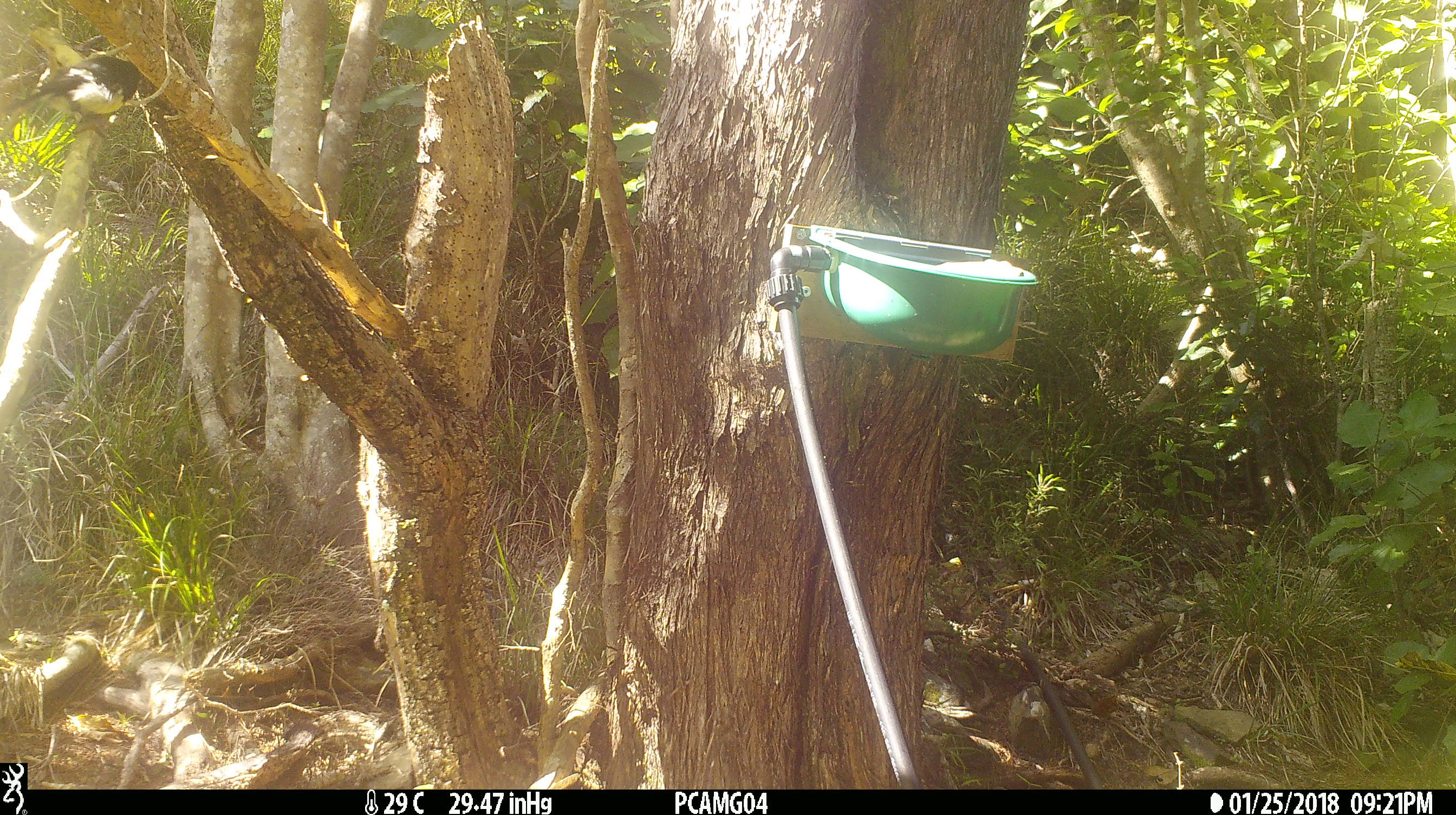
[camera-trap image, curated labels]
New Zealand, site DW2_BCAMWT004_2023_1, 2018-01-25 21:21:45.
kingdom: Animalia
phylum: Chordata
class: Aves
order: Passeriformes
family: Petroicidae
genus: Petroica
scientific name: Petroica macrocephala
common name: tomtit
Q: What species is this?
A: Tomtit (Petroica macrocephala).